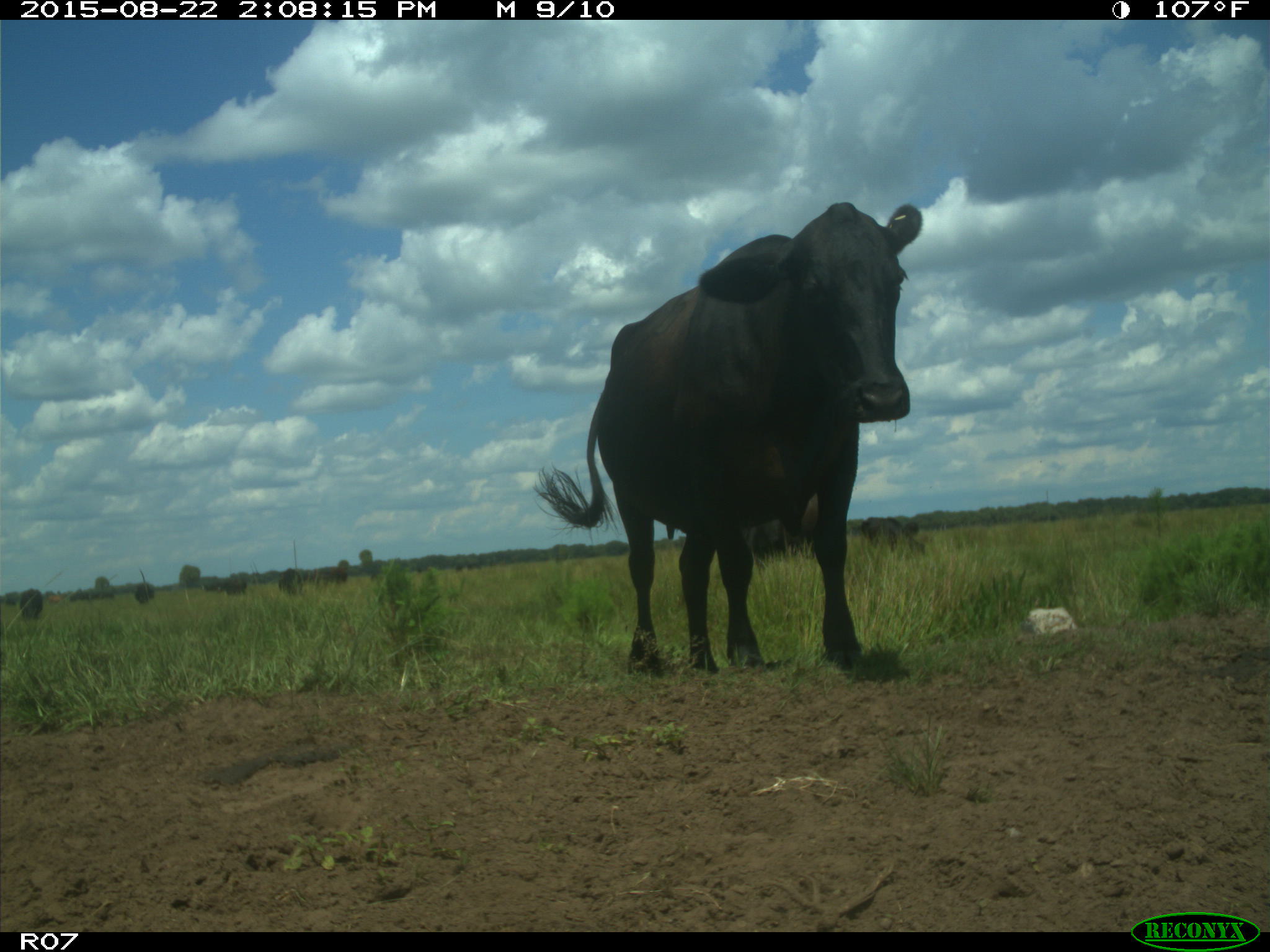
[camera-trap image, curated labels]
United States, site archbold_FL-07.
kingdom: Animalia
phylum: Chordata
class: Mammalia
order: Artiodactyla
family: Bovidae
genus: Bos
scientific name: Bos taurus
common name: domestic cow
Bos taurus (domestic cow).